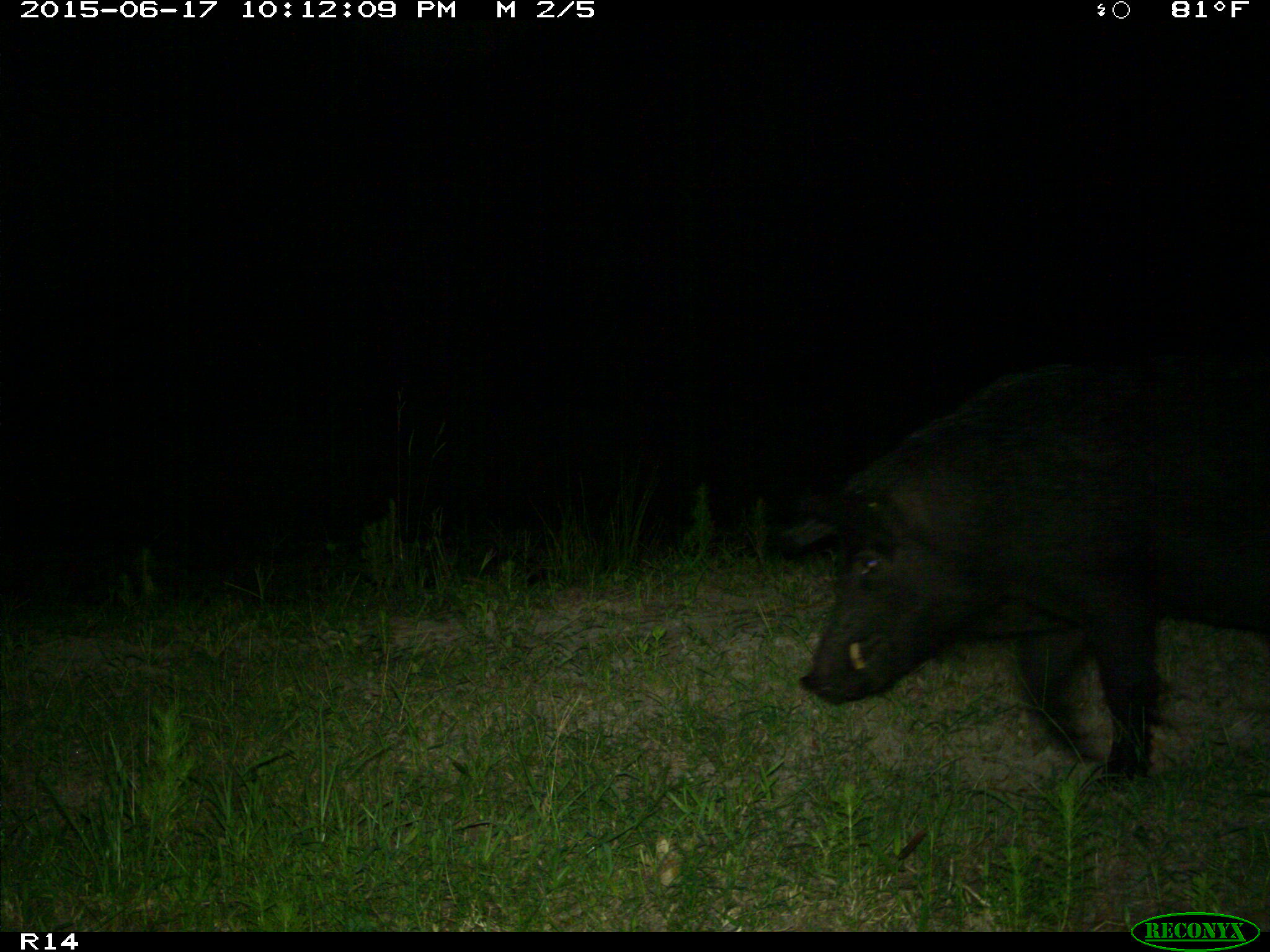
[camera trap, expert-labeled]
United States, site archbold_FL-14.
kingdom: Animalia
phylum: Chordata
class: Mammalia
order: Artiodactyla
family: Suidae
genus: Sus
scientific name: Sus scrofa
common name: wild boar